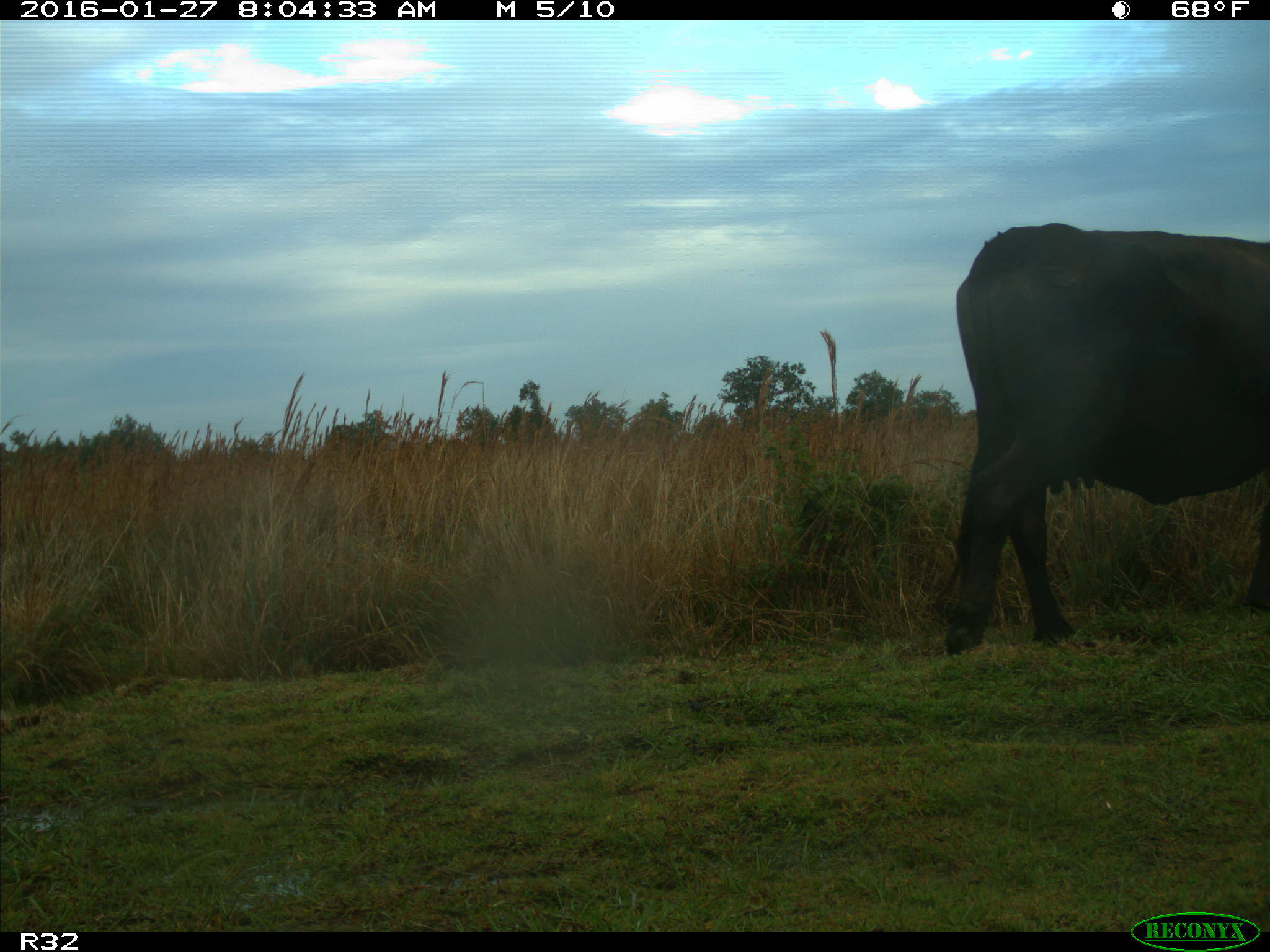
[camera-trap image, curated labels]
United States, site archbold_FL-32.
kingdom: Animalia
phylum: Chordata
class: Mammalia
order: Artiodactyla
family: Bovidae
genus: Bos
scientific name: Bos taurus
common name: domestic cow